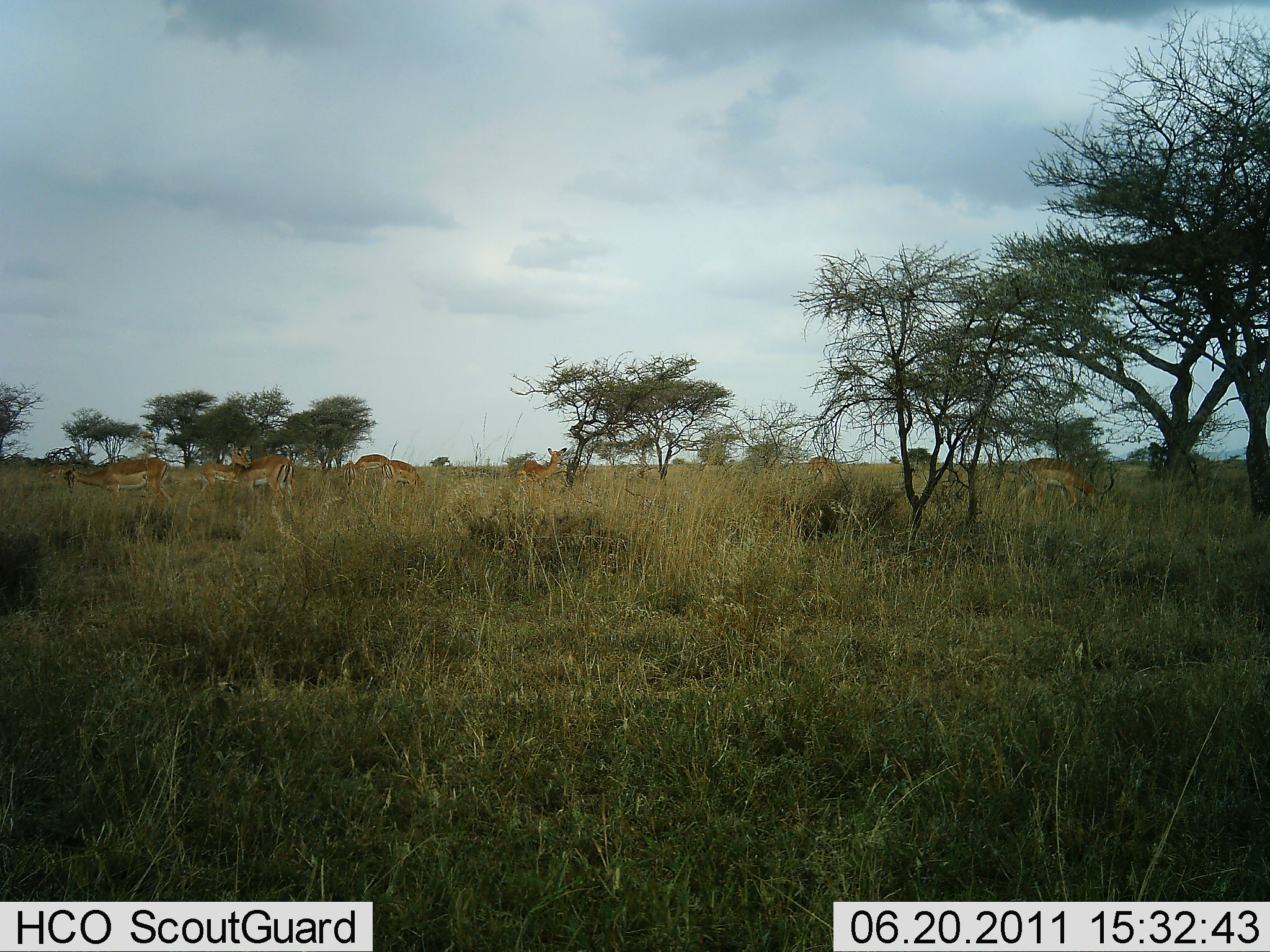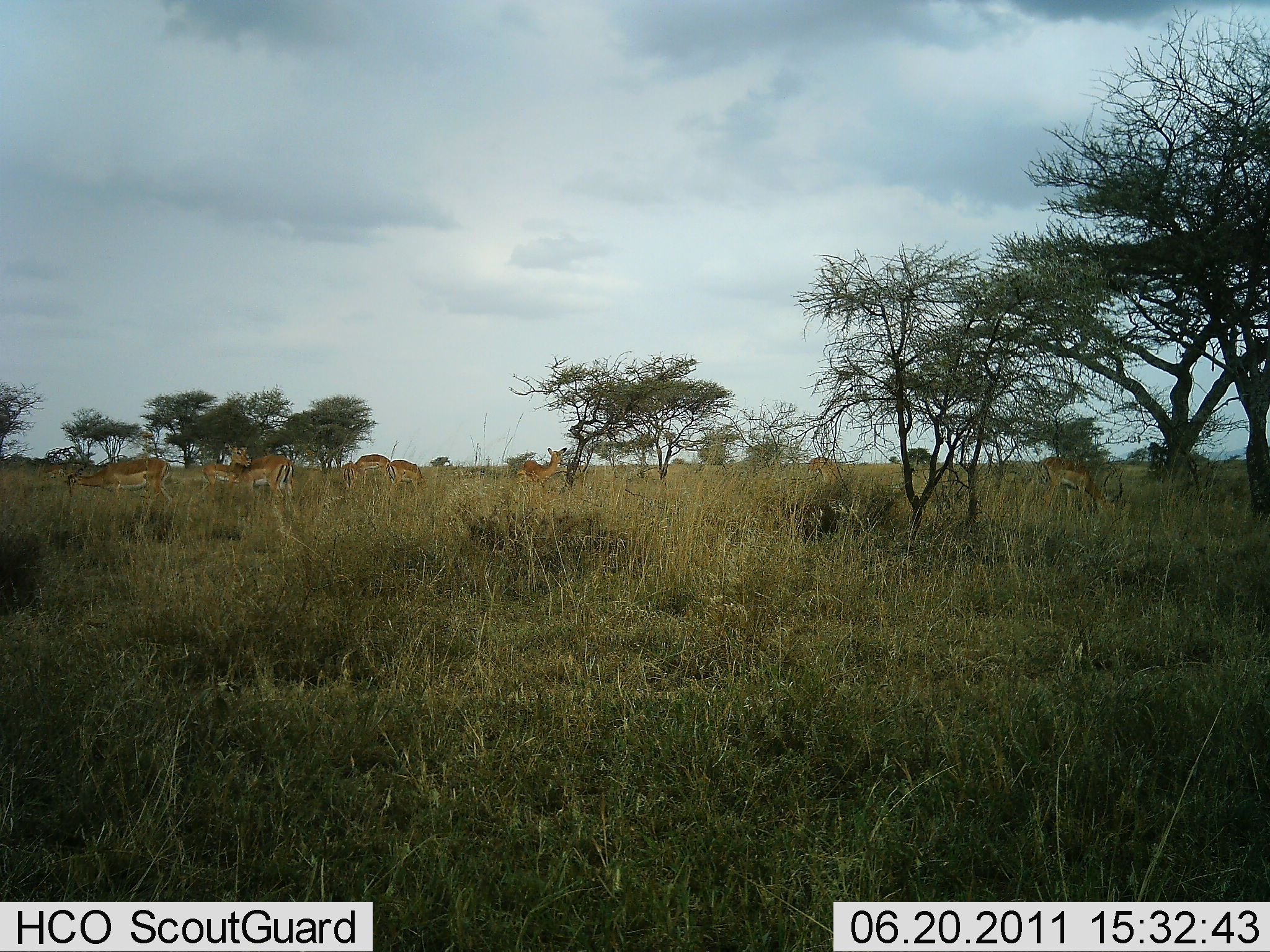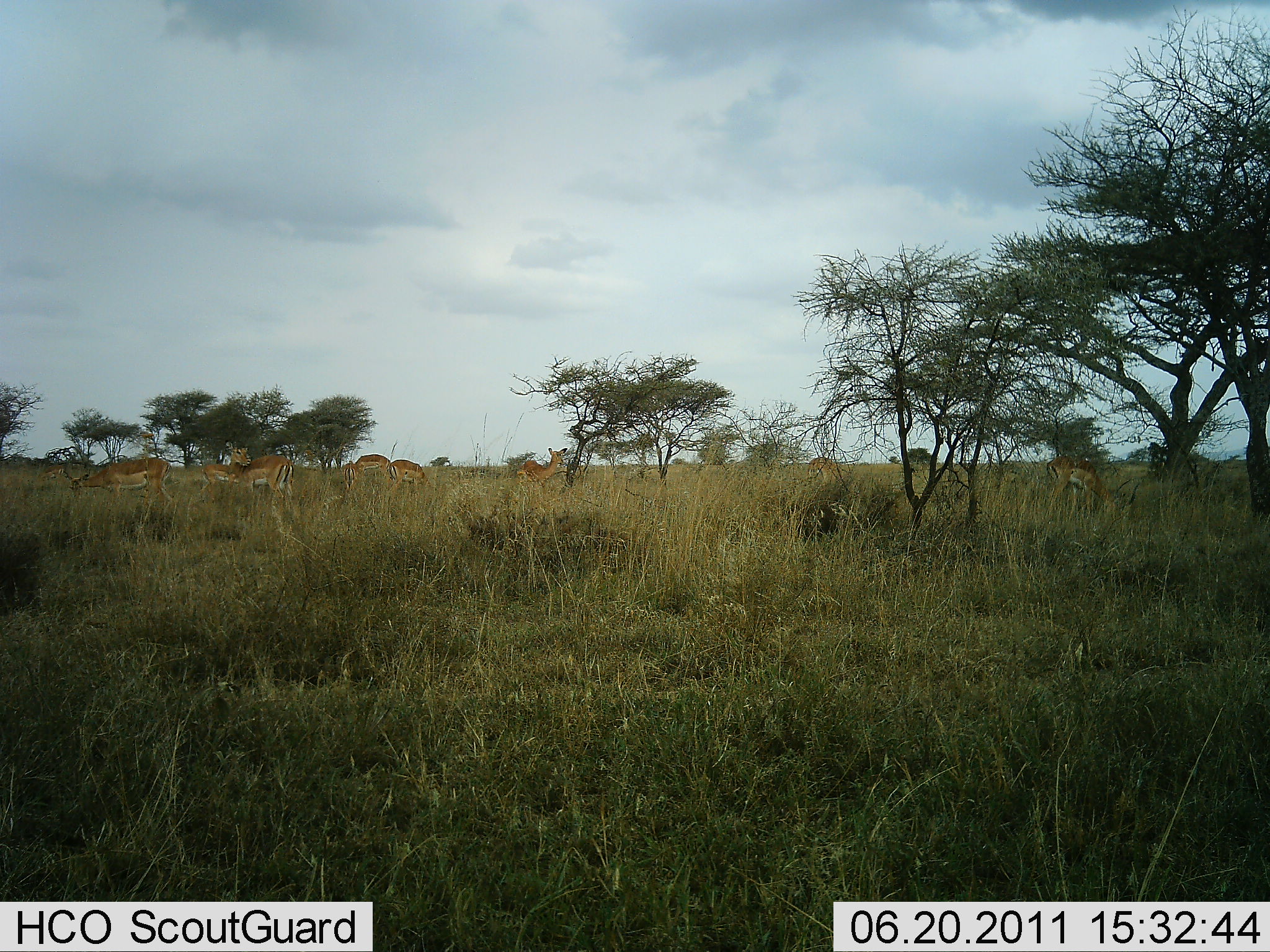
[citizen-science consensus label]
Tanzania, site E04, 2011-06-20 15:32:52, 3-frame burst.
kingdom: Animalia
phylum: Chordata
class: Mammalia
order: Artiodactyla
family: Bovidae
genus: Aepyceros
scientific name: Aepyceros melampus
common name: impala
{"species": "impala (Aepyceros melampus)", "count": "8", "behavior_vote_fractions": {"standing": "33%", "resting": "0%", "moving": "0%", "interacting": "0%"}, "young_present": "0%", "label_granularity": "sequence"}